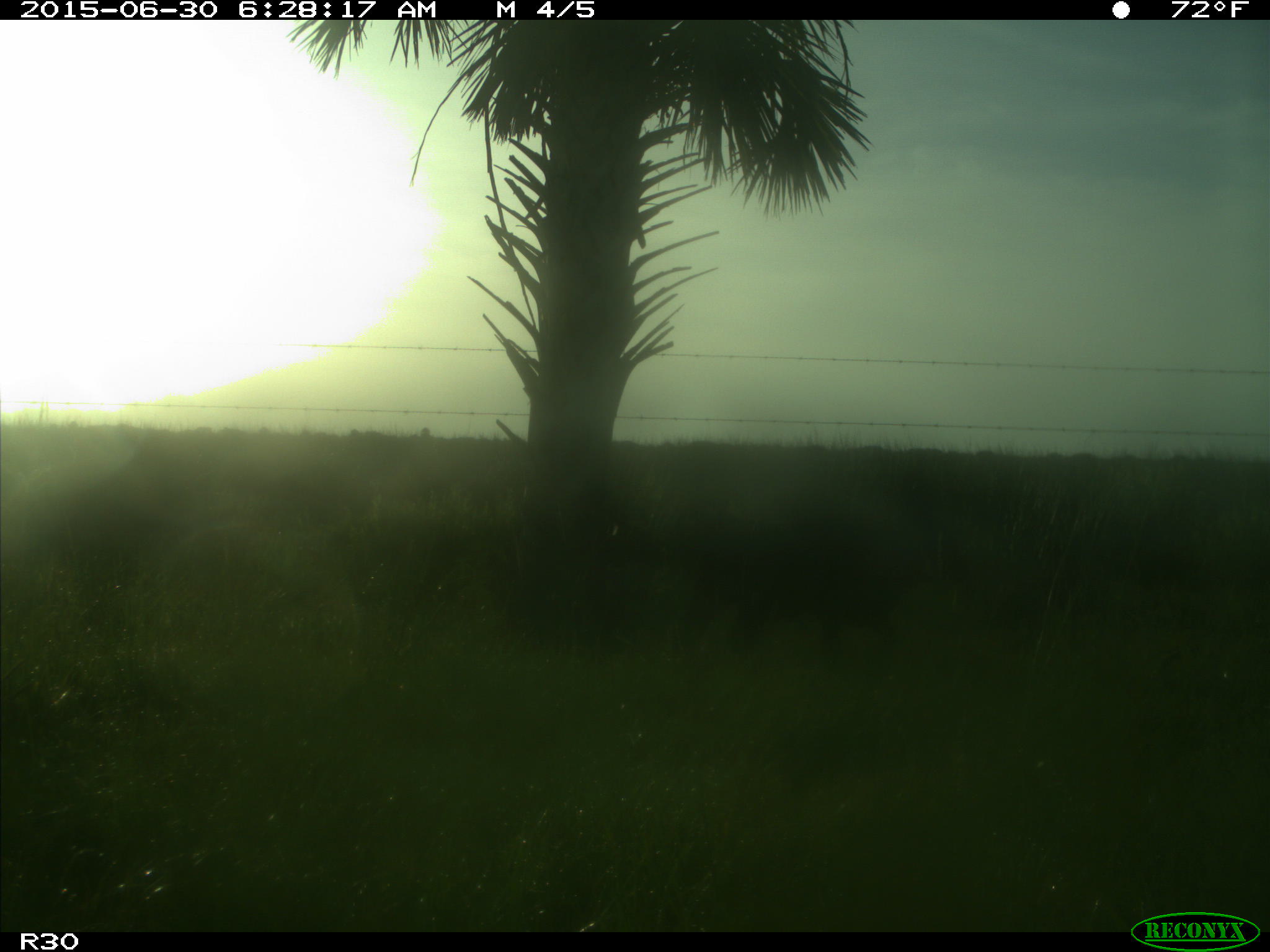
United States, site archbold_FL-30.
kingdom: Animalia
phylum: Chordata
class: Mammalia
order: Artiodactyla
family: Bovidae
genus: Bos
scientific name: Bos taurus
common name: domestic cow